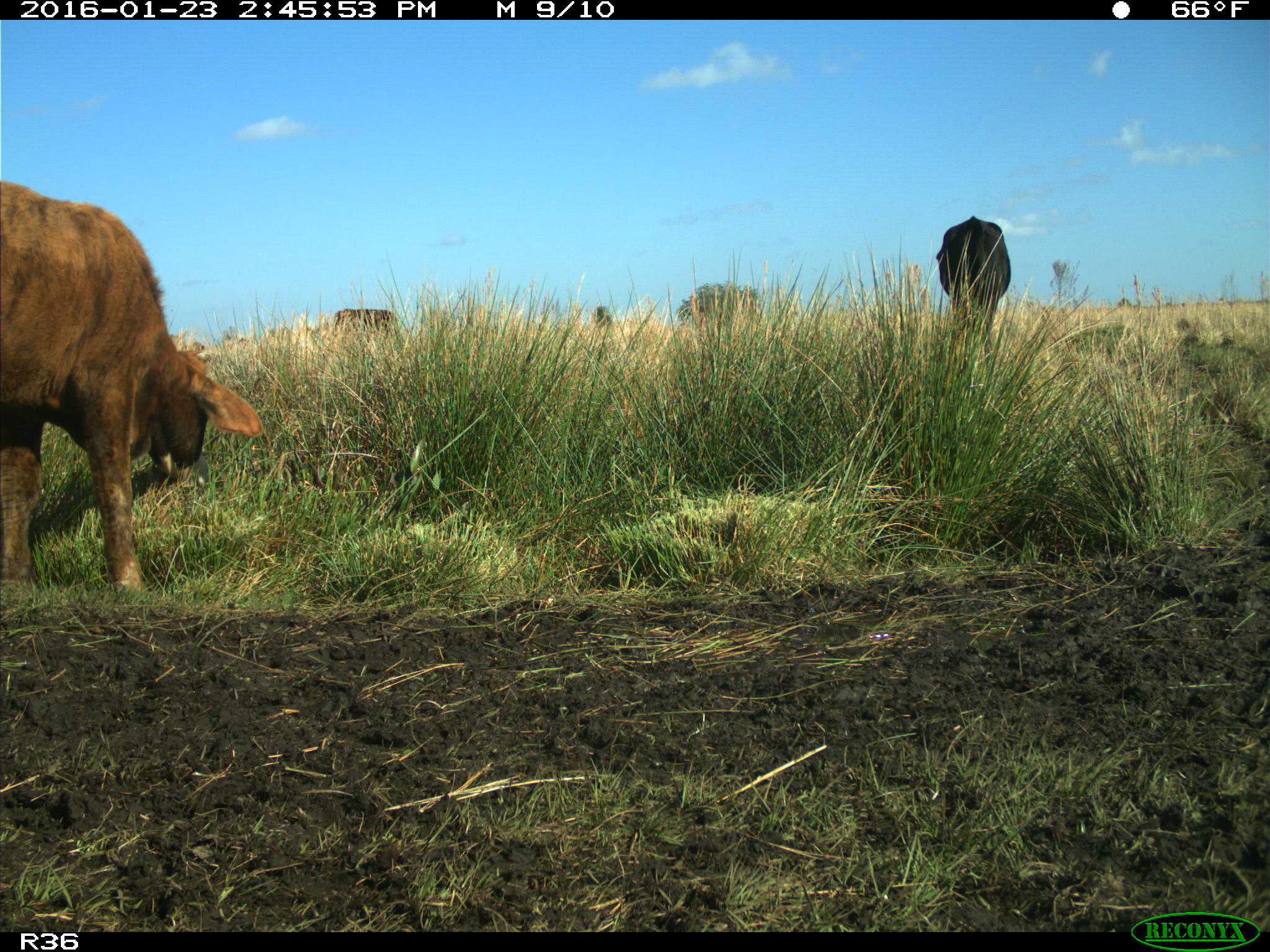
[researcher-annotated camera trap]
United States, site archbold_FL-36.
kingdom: Animalia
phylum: Chordata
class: Mammalia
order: Artiodactyla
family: Bovidae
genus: Bos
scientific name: Bos taurus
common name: domestic cow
Bos taurus (domestic cow).